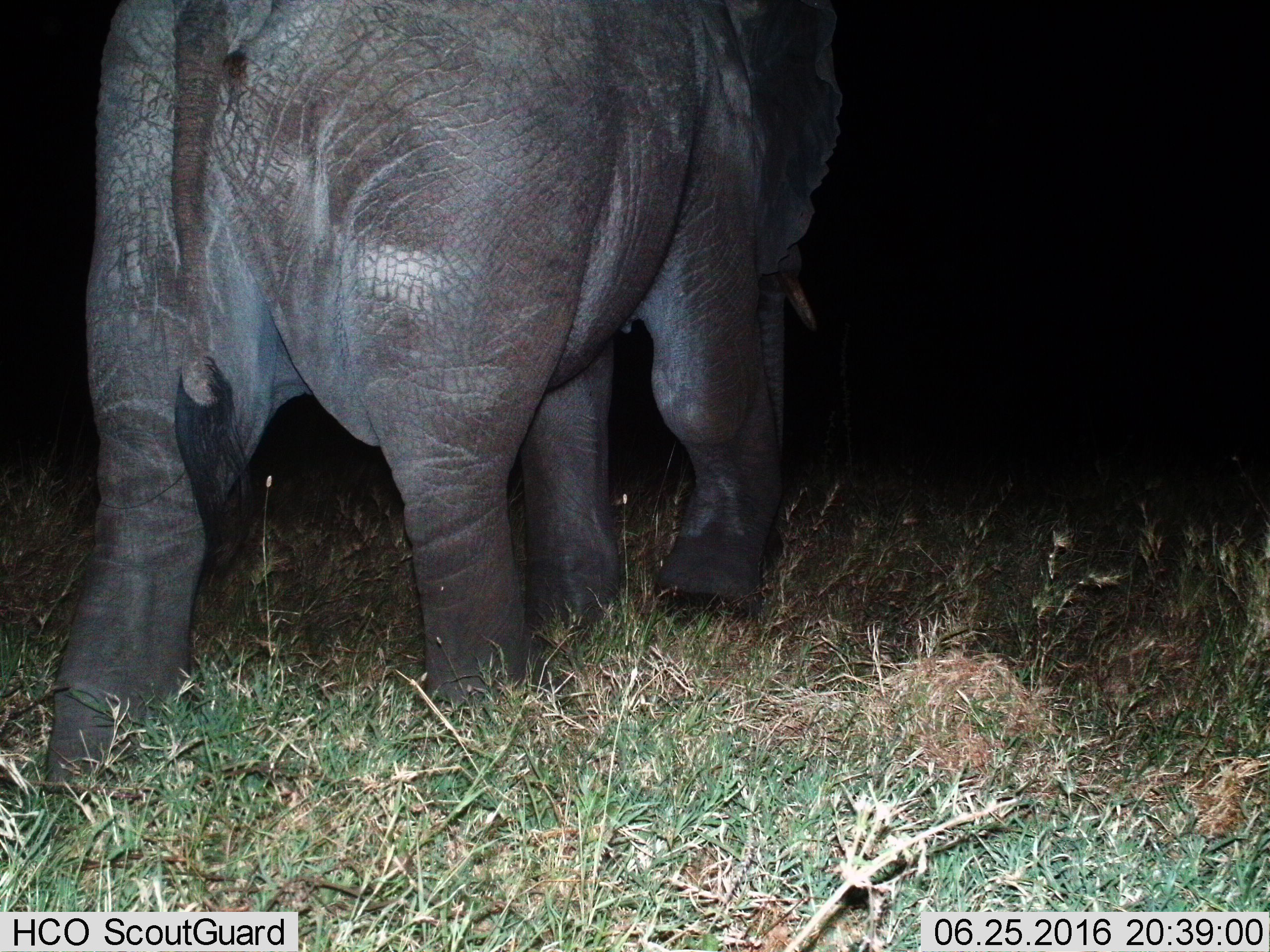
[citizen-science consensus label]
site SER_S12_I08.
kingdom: Animalia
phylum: Chordata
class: Mammalia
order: Proboscidea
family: Elephantidae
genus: Loxodonta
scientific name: Loxodonta africana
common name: african bush elephant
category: elephant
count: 1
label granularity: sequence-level